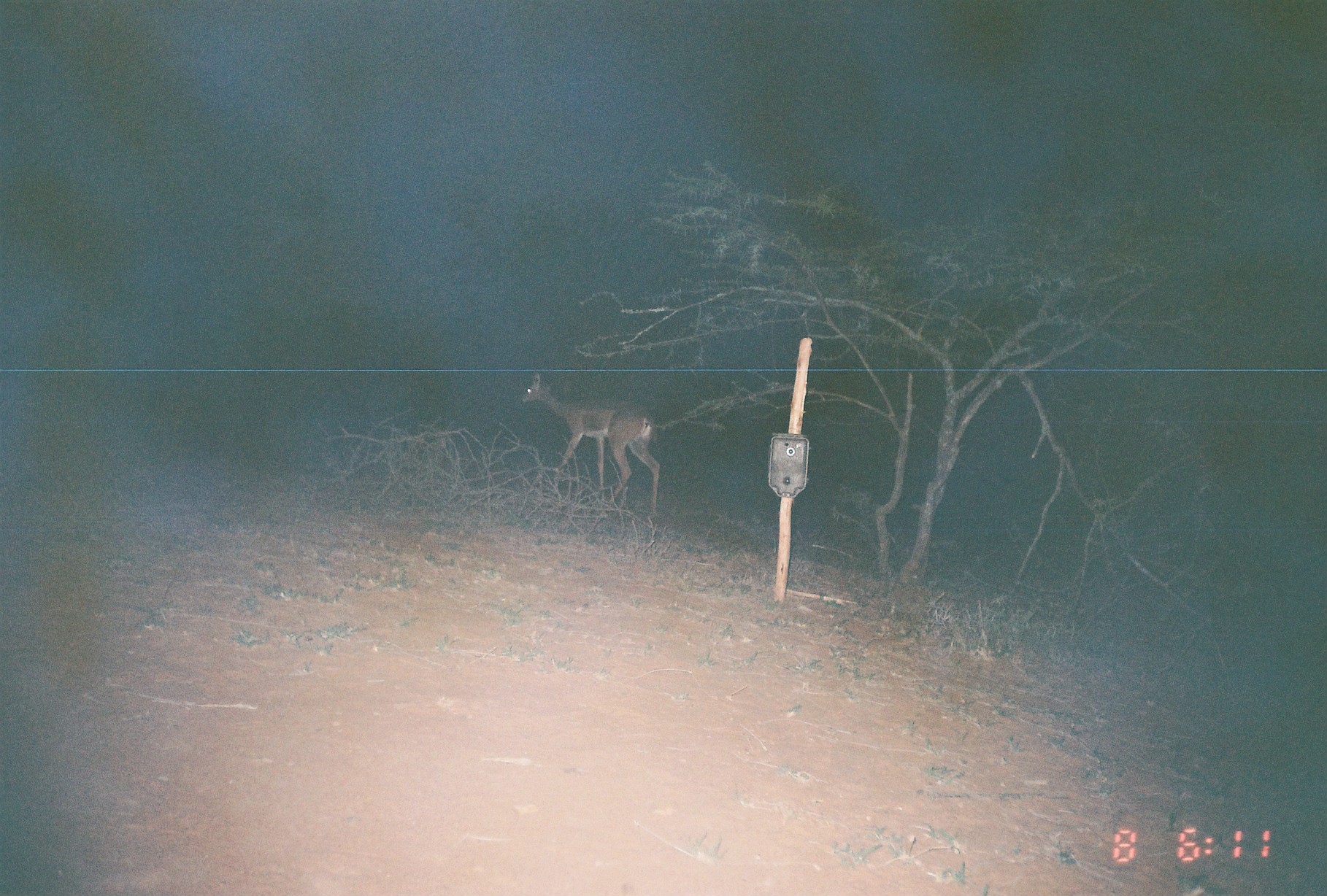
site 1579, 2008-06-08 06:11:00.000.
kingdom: Animalia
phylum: Chordata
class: Mammalia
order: Artiodactyla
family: Bovidae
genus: Litocranius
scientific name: Litocranius walleri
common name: gerenuk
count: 1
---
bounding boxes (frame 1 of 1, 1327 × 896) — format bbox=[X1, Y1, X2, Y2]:
litocranius walleri: bbox=[520, 372, 660, 516]